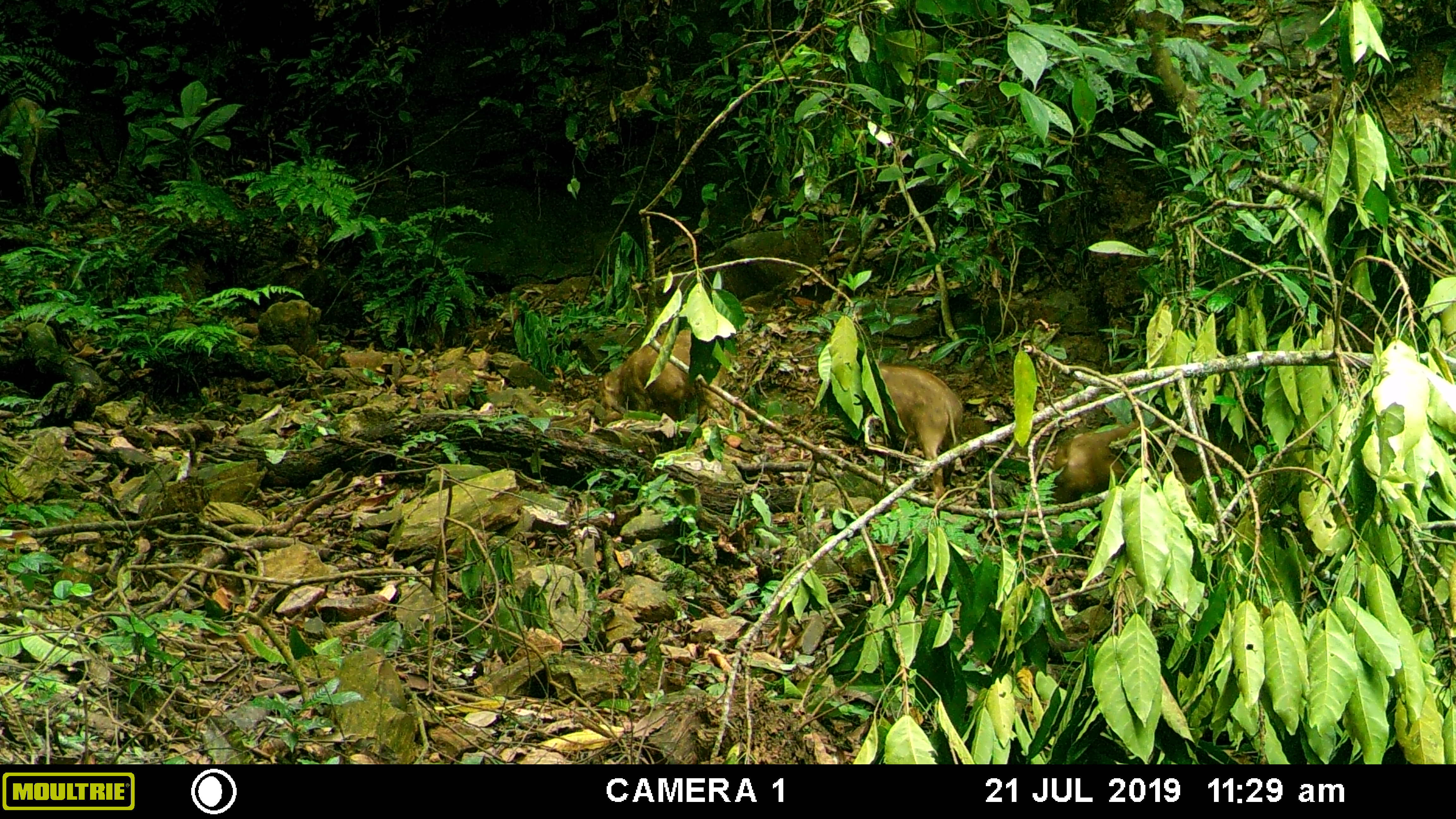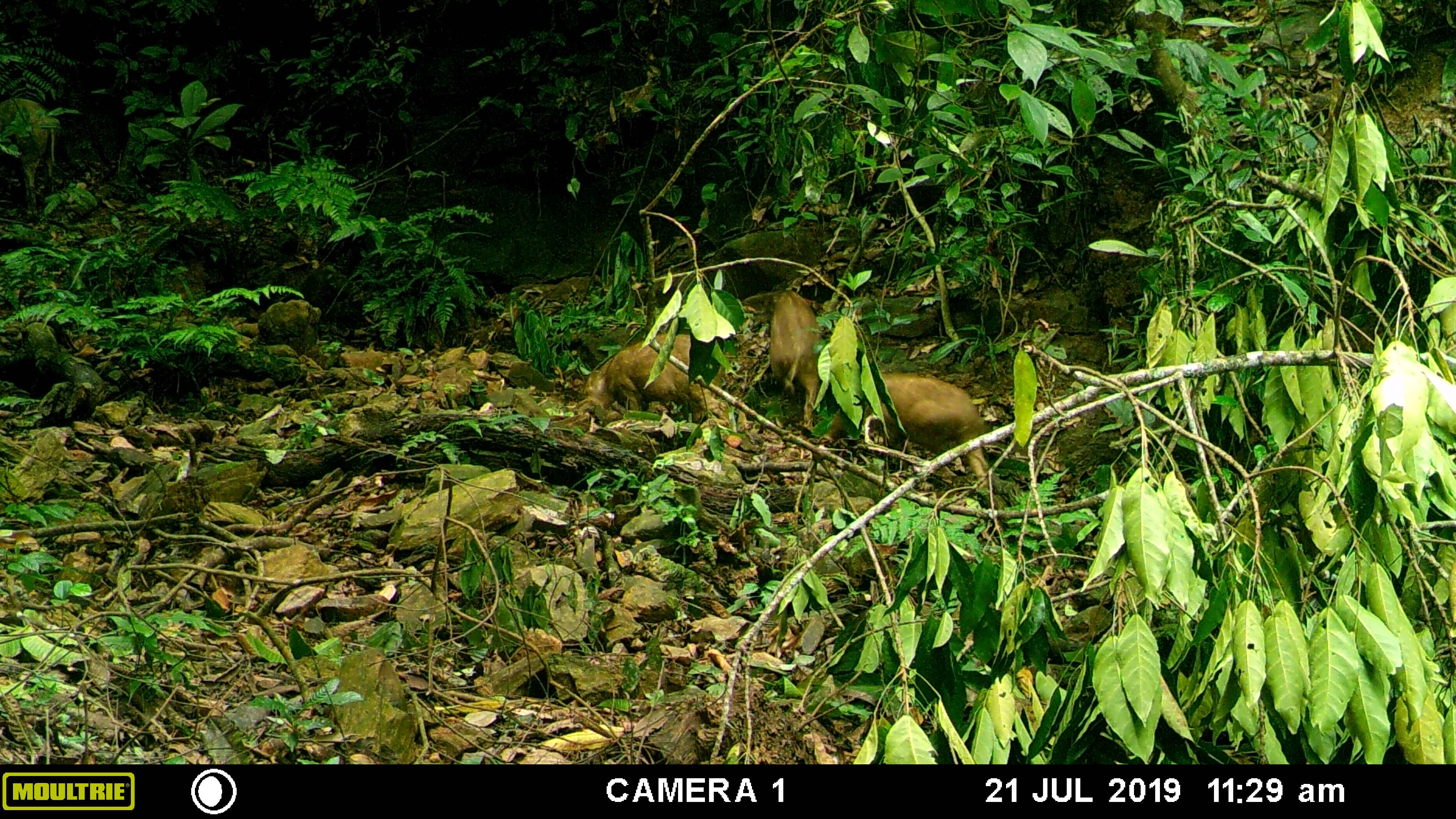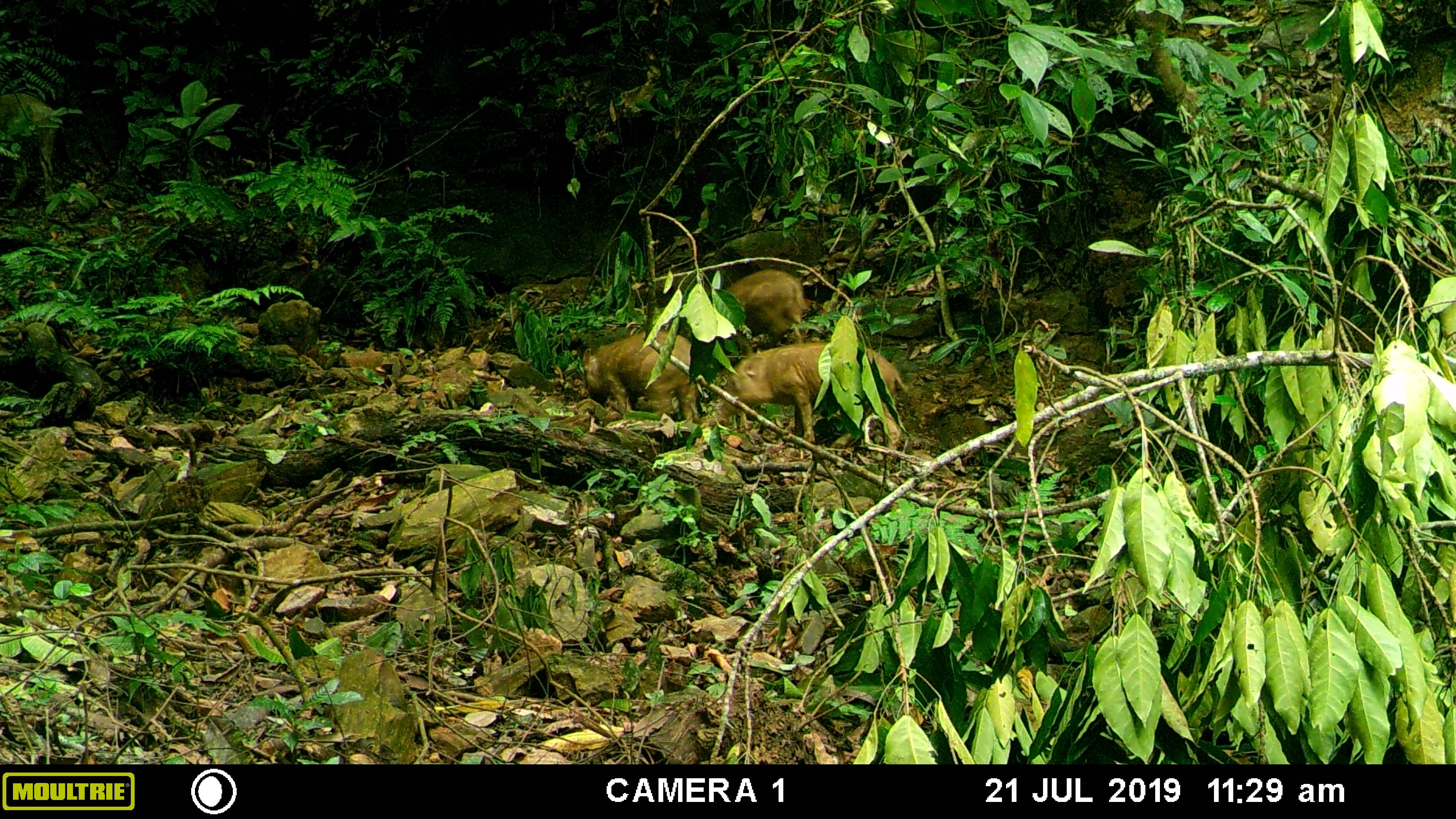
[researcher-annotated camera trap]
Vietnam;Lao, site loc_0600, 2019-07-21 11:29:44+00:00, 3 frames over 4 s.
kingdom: Animalia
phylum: Chordata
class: Mammalia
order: Artiodactyla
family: Suidae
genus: Sus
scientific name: Sus scrofa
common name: eurasian wild pig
Eurasian wild pig (Sus scrofa). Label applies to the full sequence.